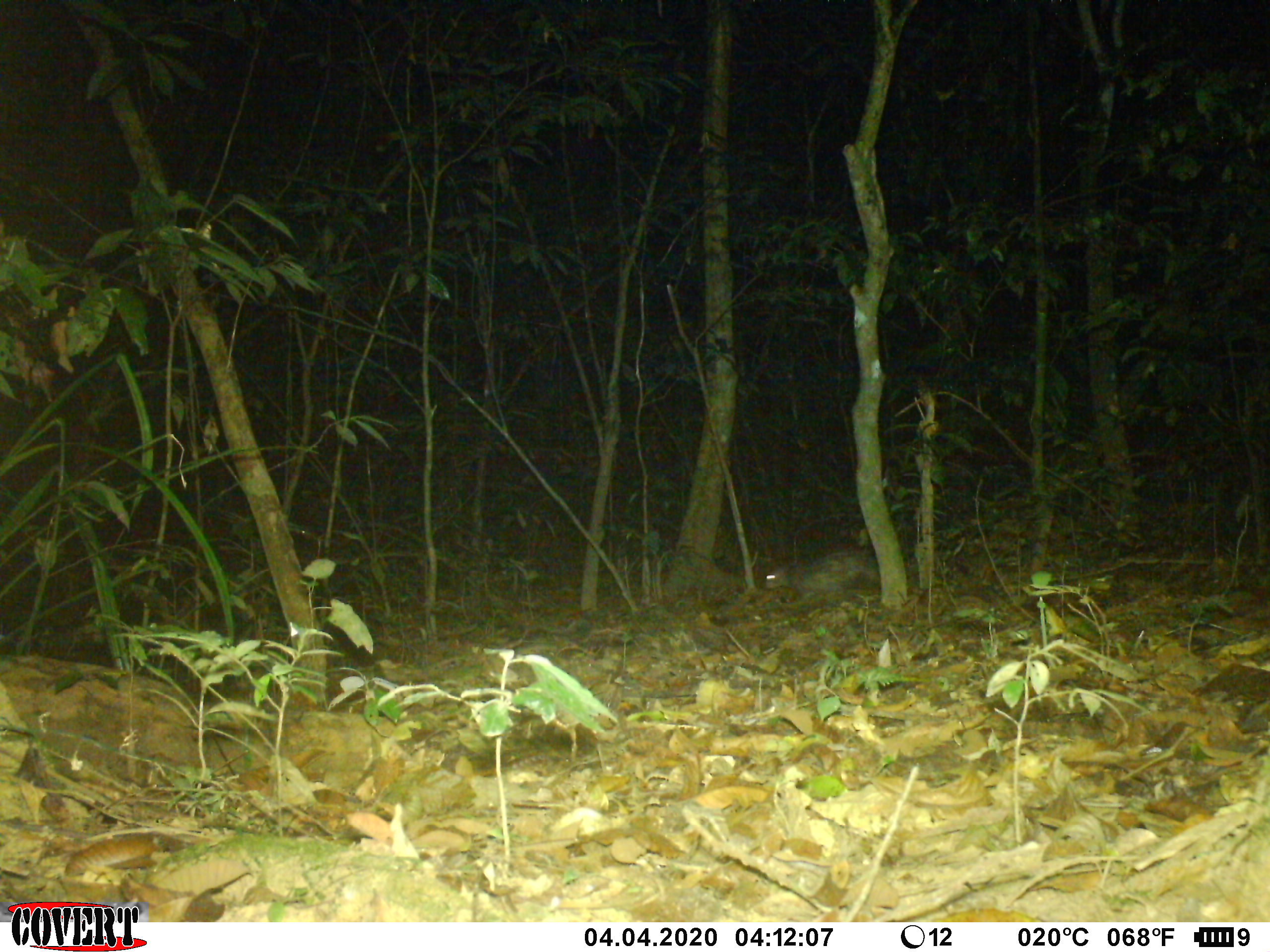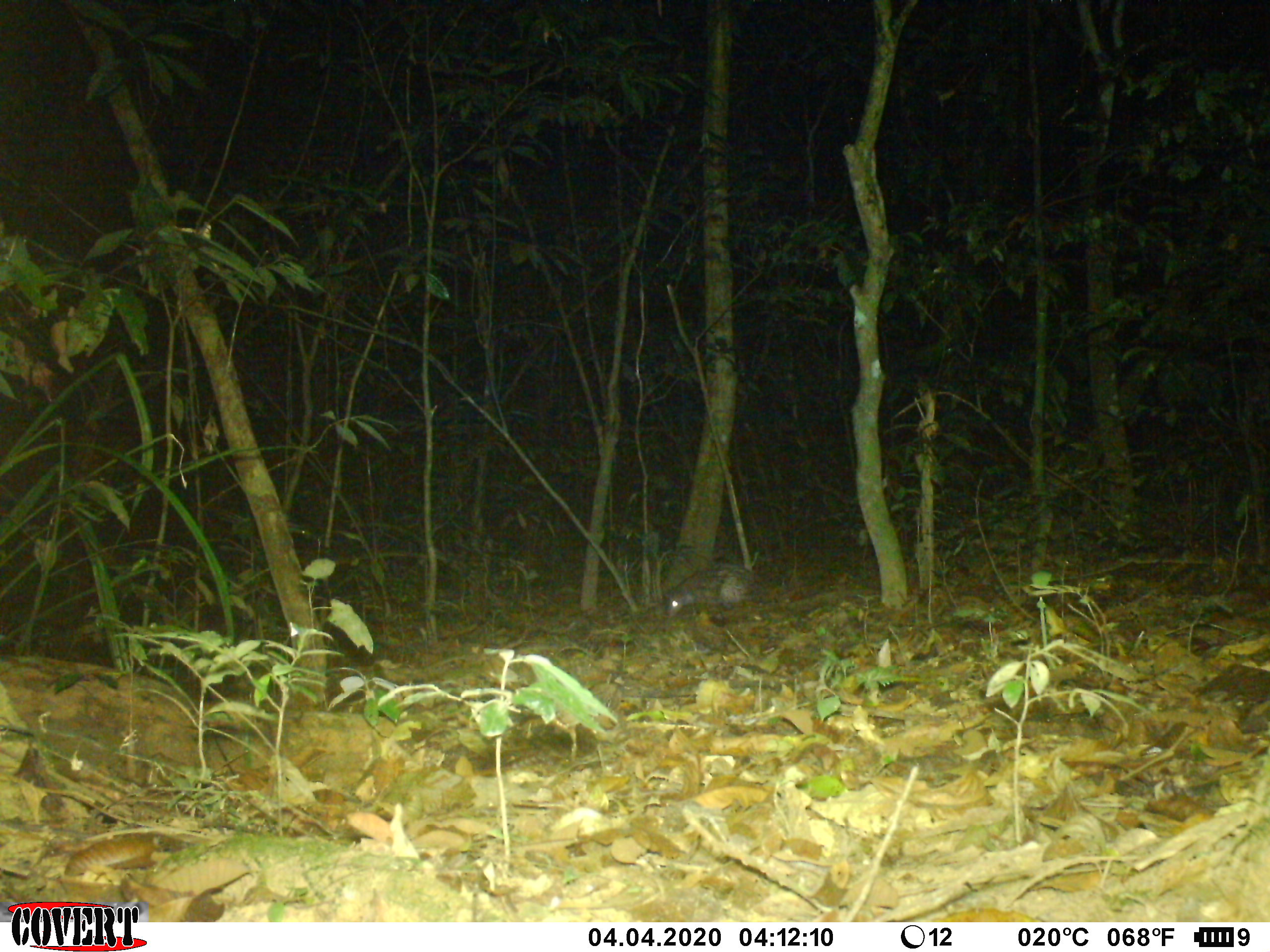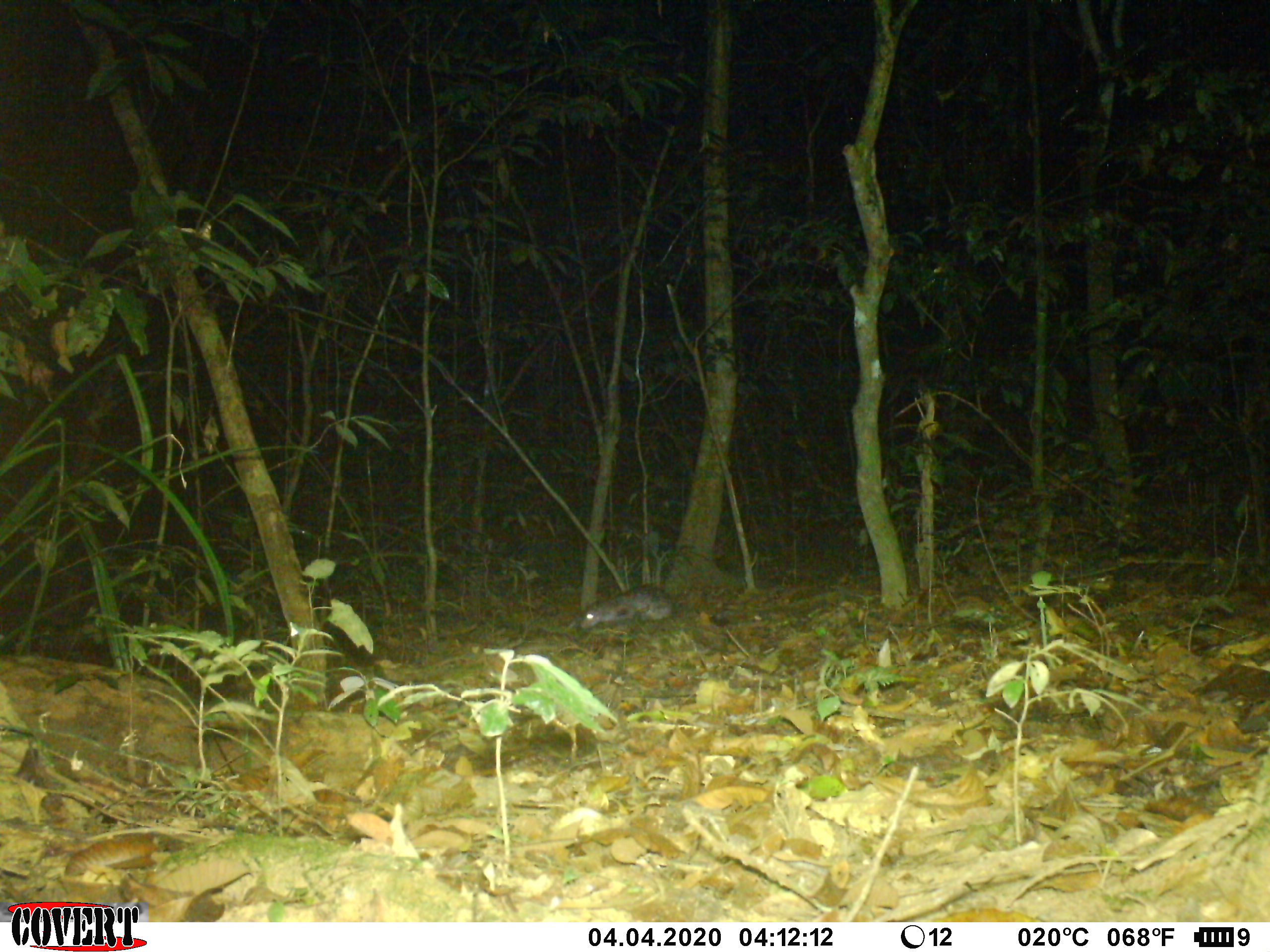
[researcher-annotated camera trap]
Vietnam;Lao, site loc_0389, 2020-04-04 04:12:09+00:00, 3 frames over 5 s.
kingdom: Animalia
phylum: Chordata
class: Mammalia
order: Rodentia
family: Hystricidae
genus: Atherurus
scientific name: Atherurus macrourus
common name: asiatic brush-tailed porcupine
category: asiatic brush tailed porcupine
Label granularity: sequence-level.